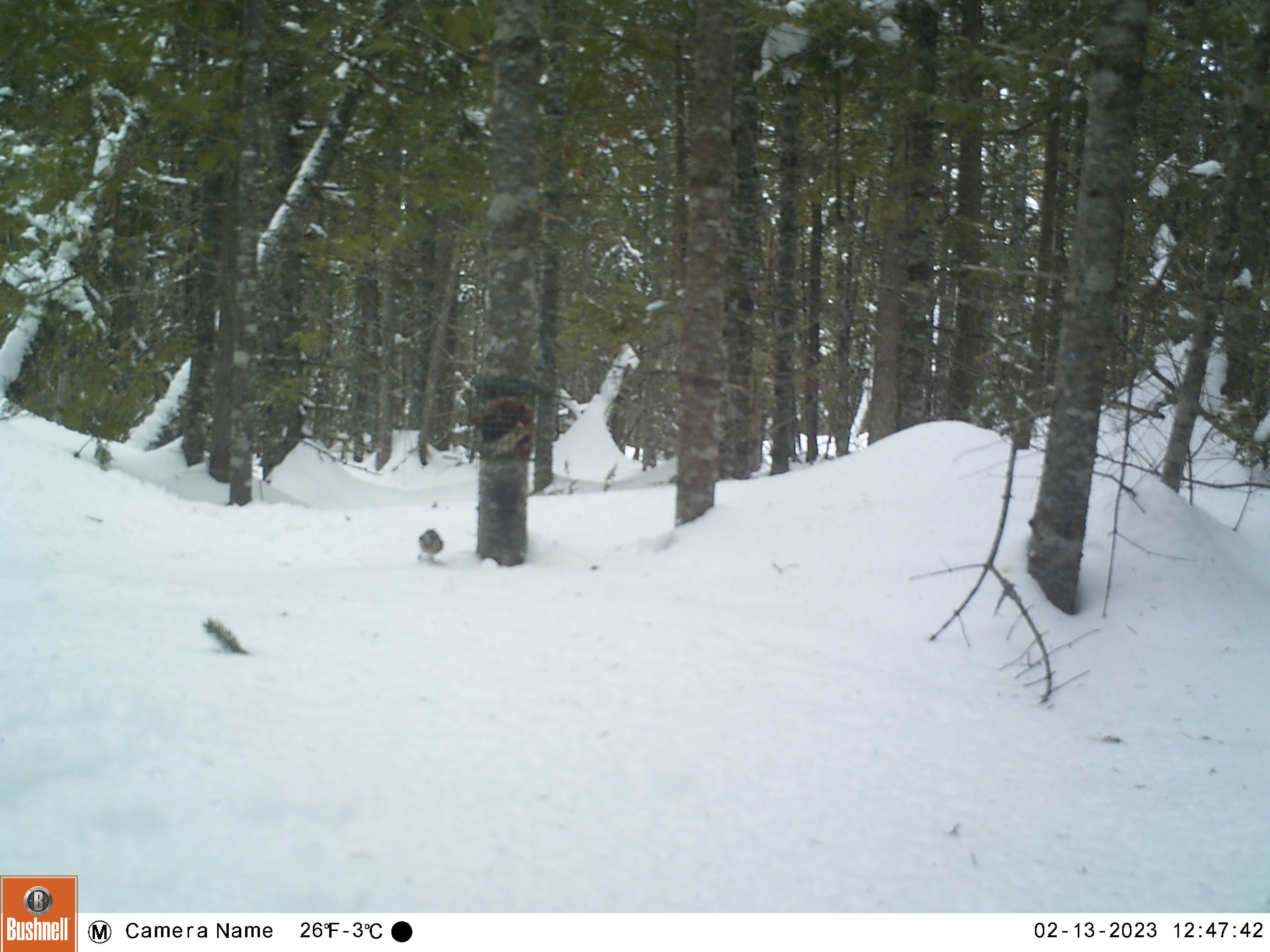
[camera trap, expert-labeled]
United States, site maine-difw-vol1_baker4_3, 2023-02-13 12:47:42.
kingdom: Animalia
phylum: Chordata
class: Aves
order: Passeriformes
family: Paridae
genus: Poecile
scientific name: Poecile atricapillus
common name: black-capped chickadee